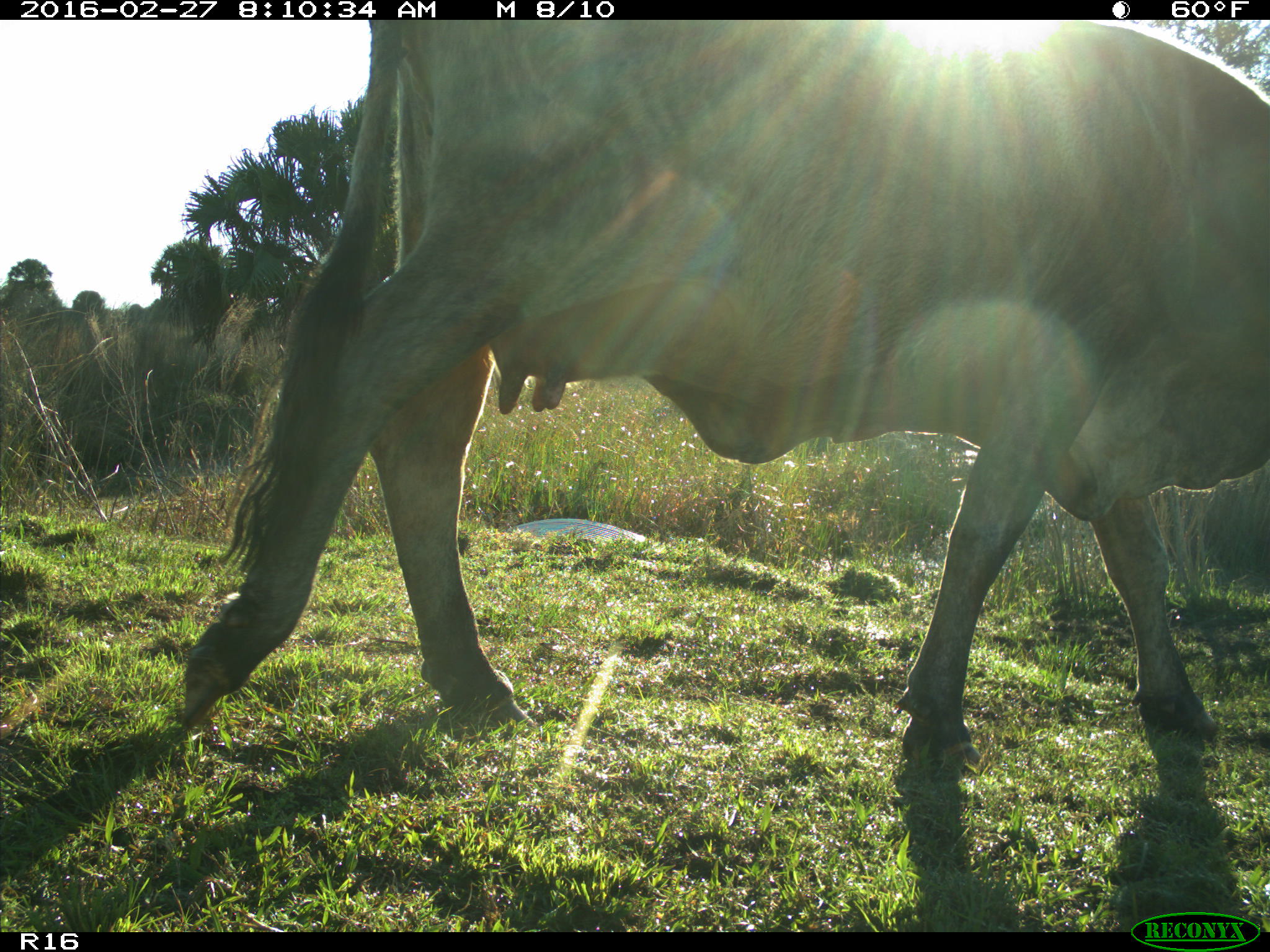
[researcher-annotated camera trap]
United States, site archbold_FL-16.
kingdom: Animalia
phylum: Chordata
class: Mammalia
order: Artiodactyla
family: Bovidae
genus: Bos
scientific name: Bos taurus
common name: domestic cow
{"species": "Bos taurus (domestic cow)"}